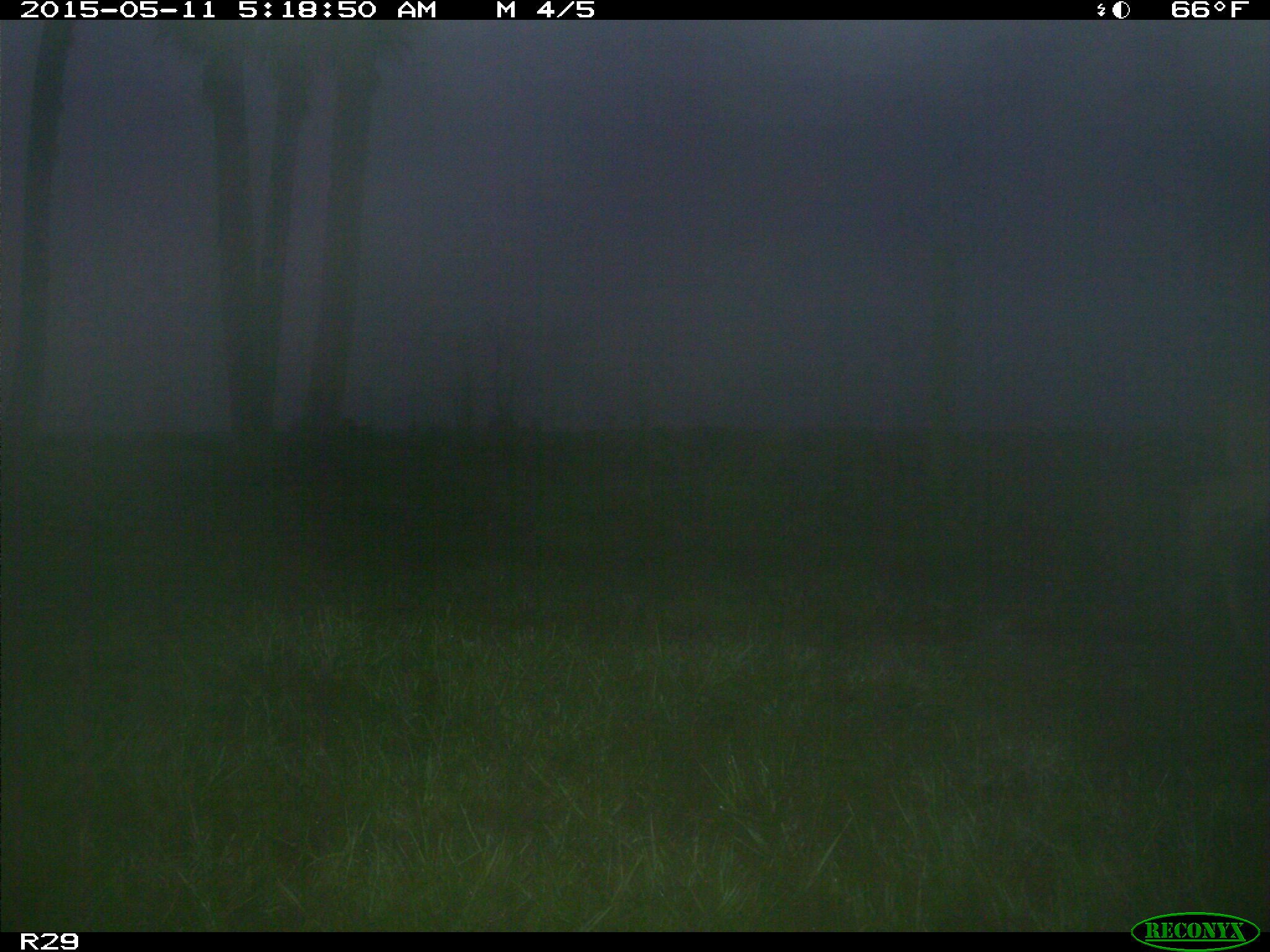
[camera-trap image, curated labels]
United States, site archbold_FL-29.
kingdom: Animalia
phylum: Chordata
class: Mammalia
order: Artiodactyla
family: Cervidae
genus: Odocoileus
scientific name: Odocoileus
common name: deer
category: unidentified deer